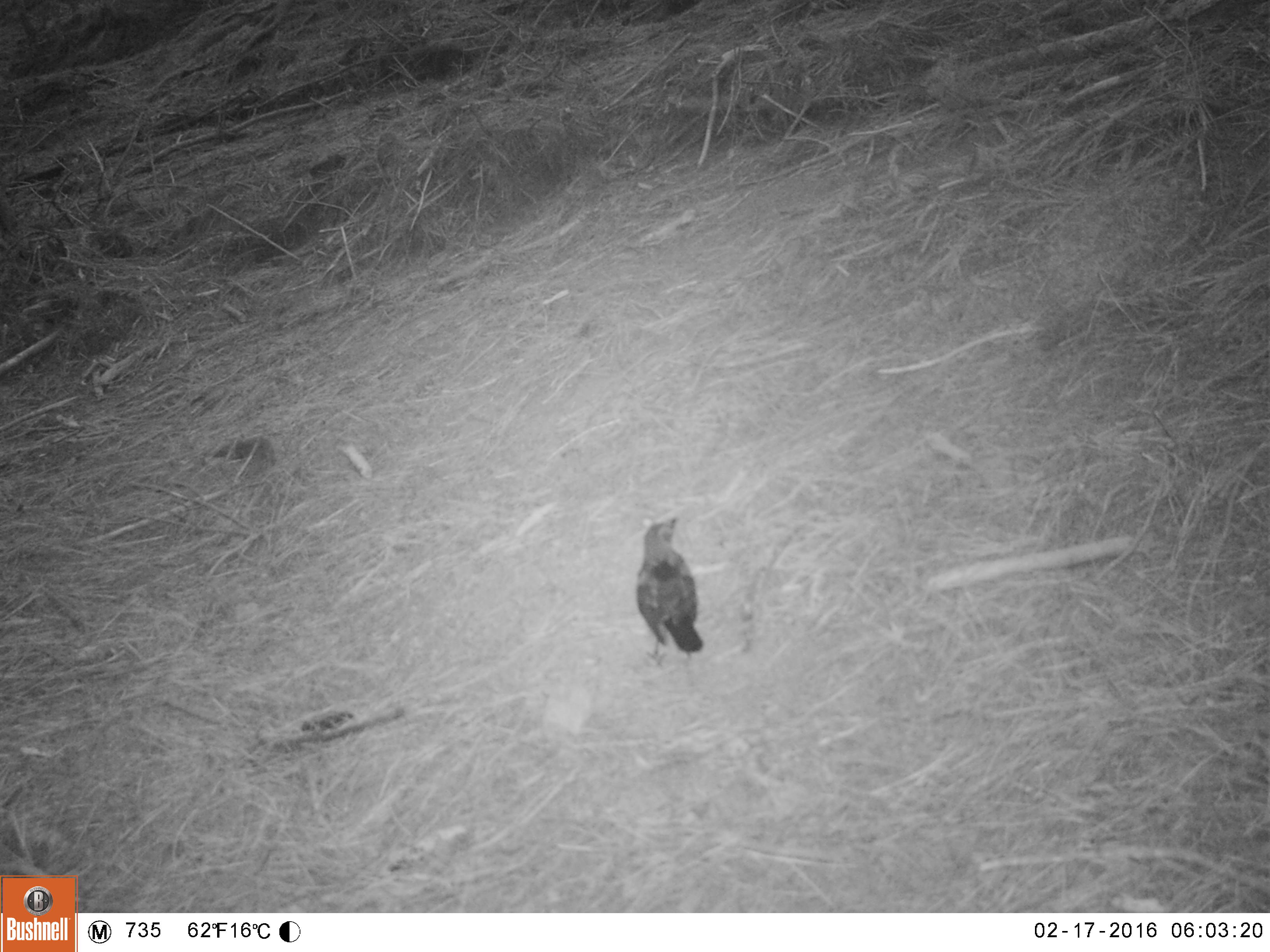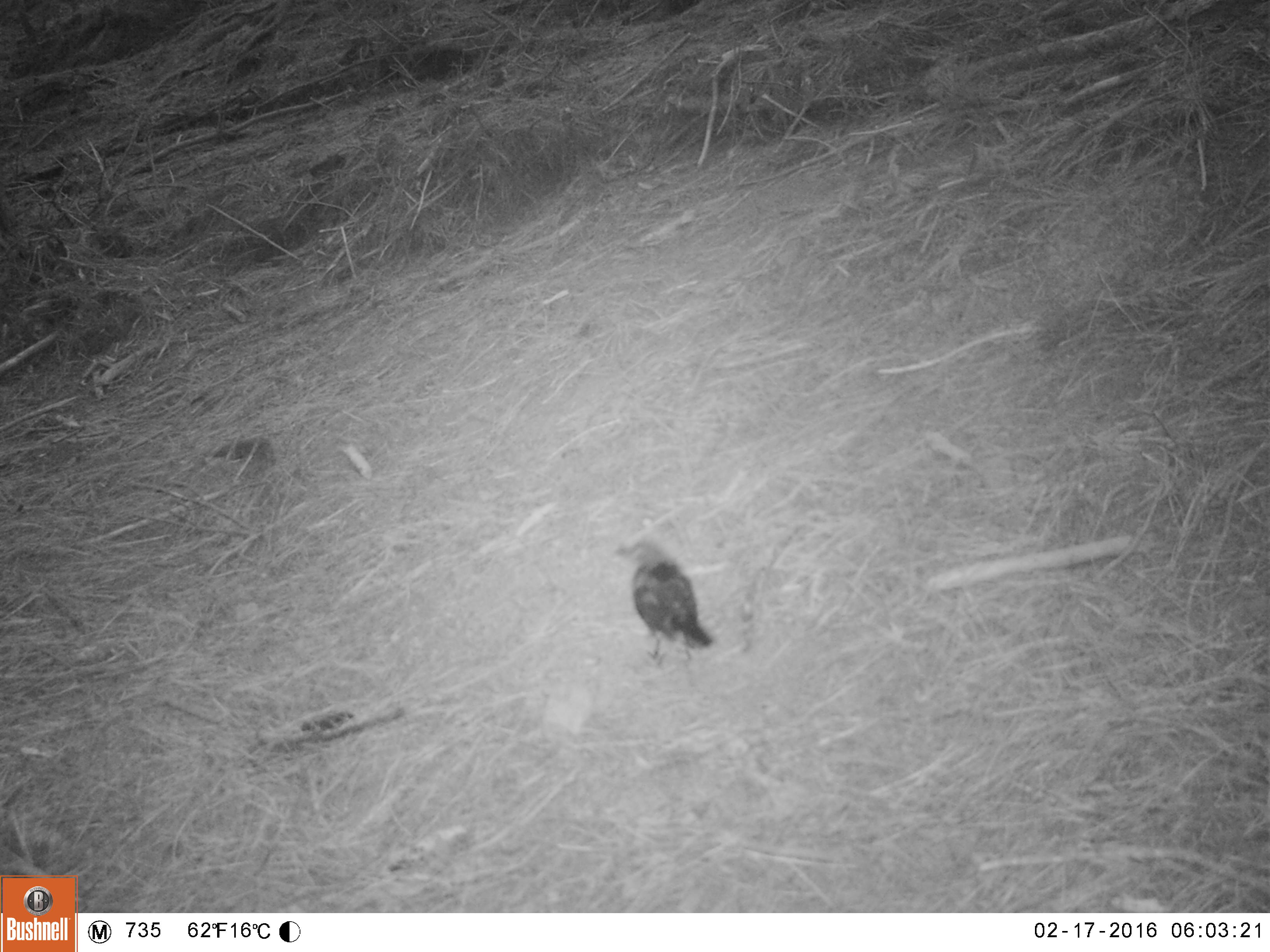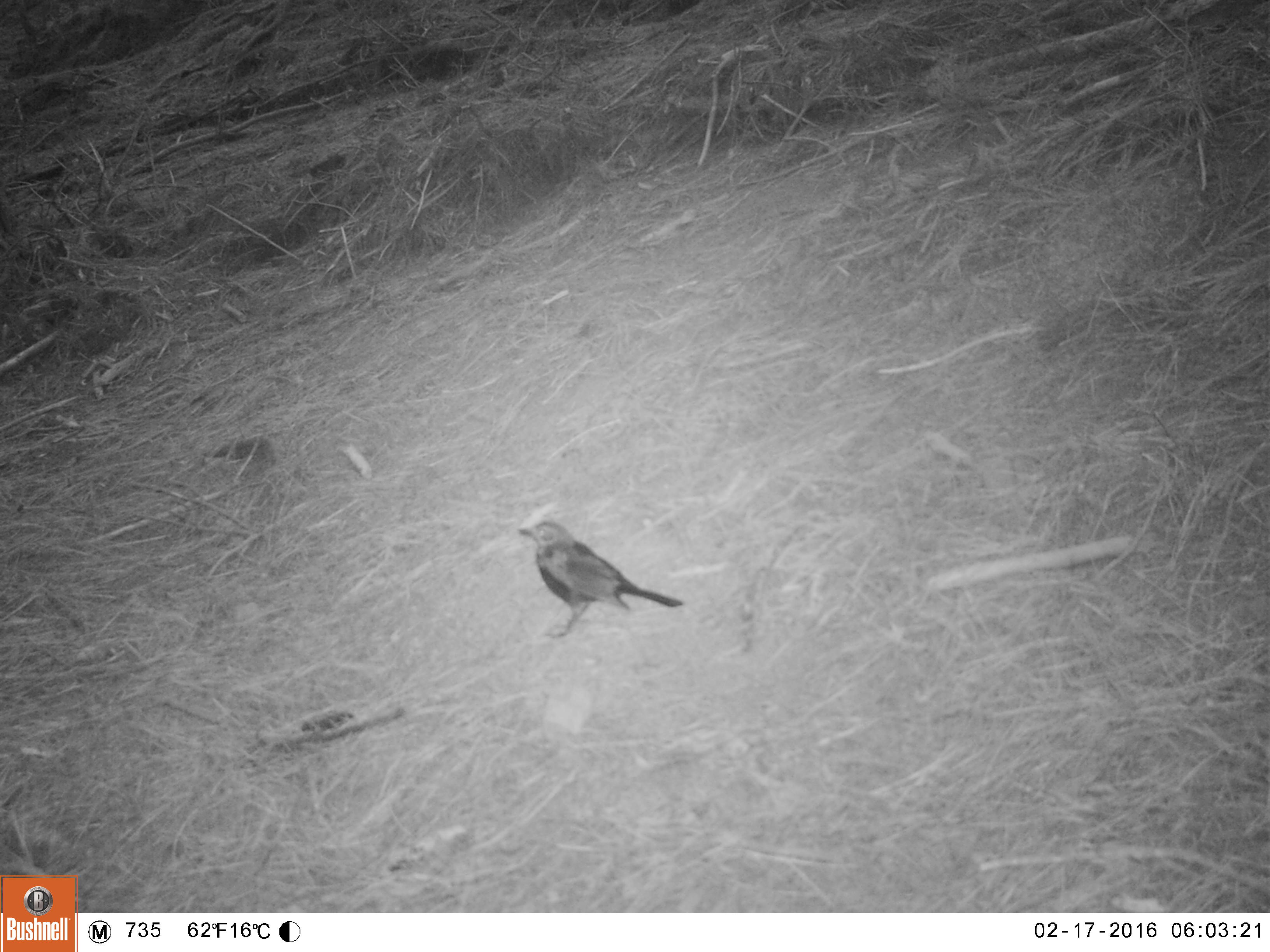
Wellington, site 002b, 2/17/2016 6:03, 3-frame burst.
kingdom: Animalia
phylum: Chordata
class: Aves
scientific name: Aves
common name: bird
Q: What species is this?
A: Bird (Aves).